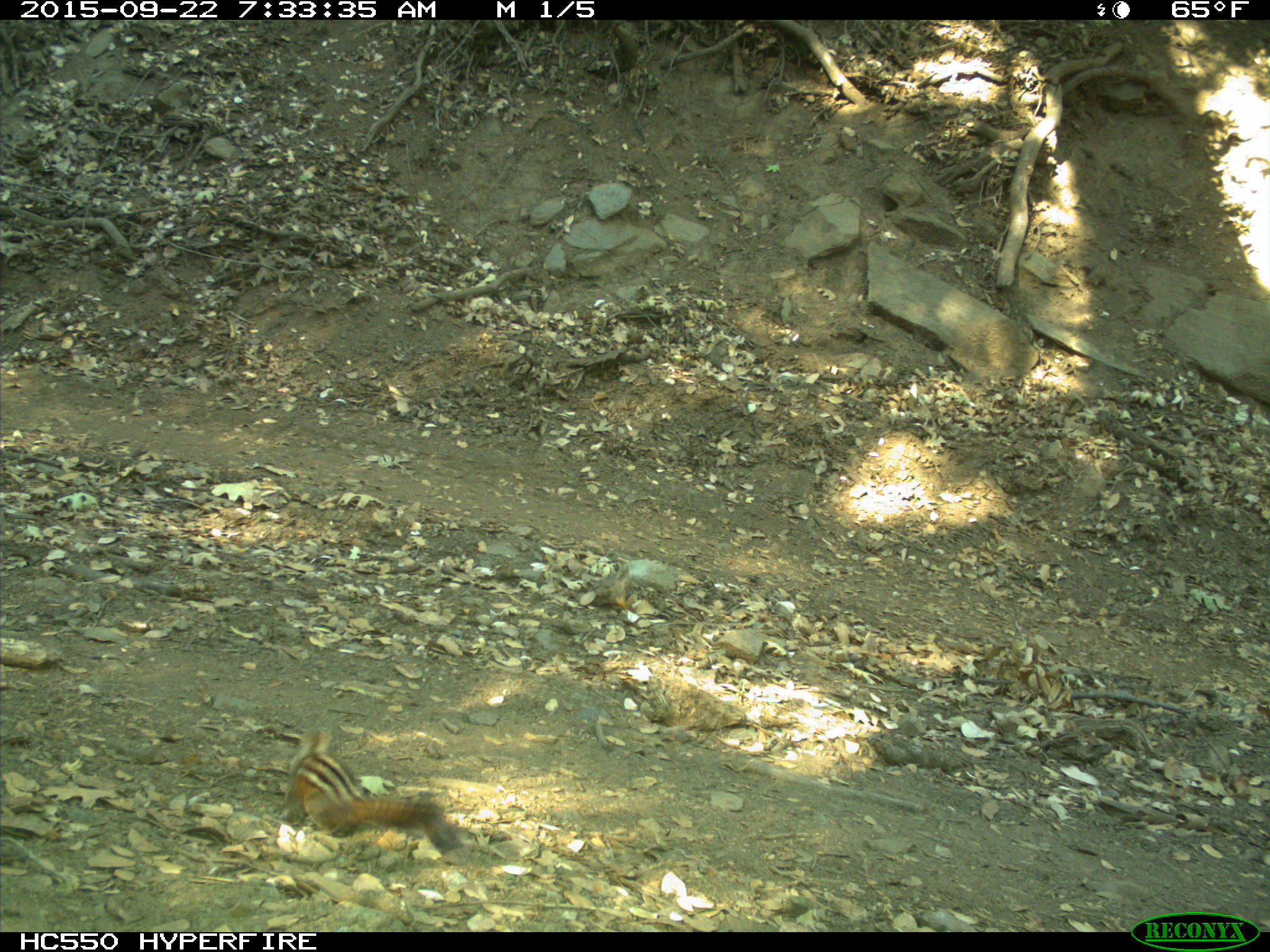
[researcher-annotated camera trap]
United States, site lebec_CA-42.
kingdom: Animalia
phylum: Chordata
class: Mammalia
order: Rodentia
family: Sciuridae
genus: Tamias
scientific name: Tamias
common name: chipmunk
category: unidentified chipmunk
Unidentified chipmunk (chipmunk) (Tamias).